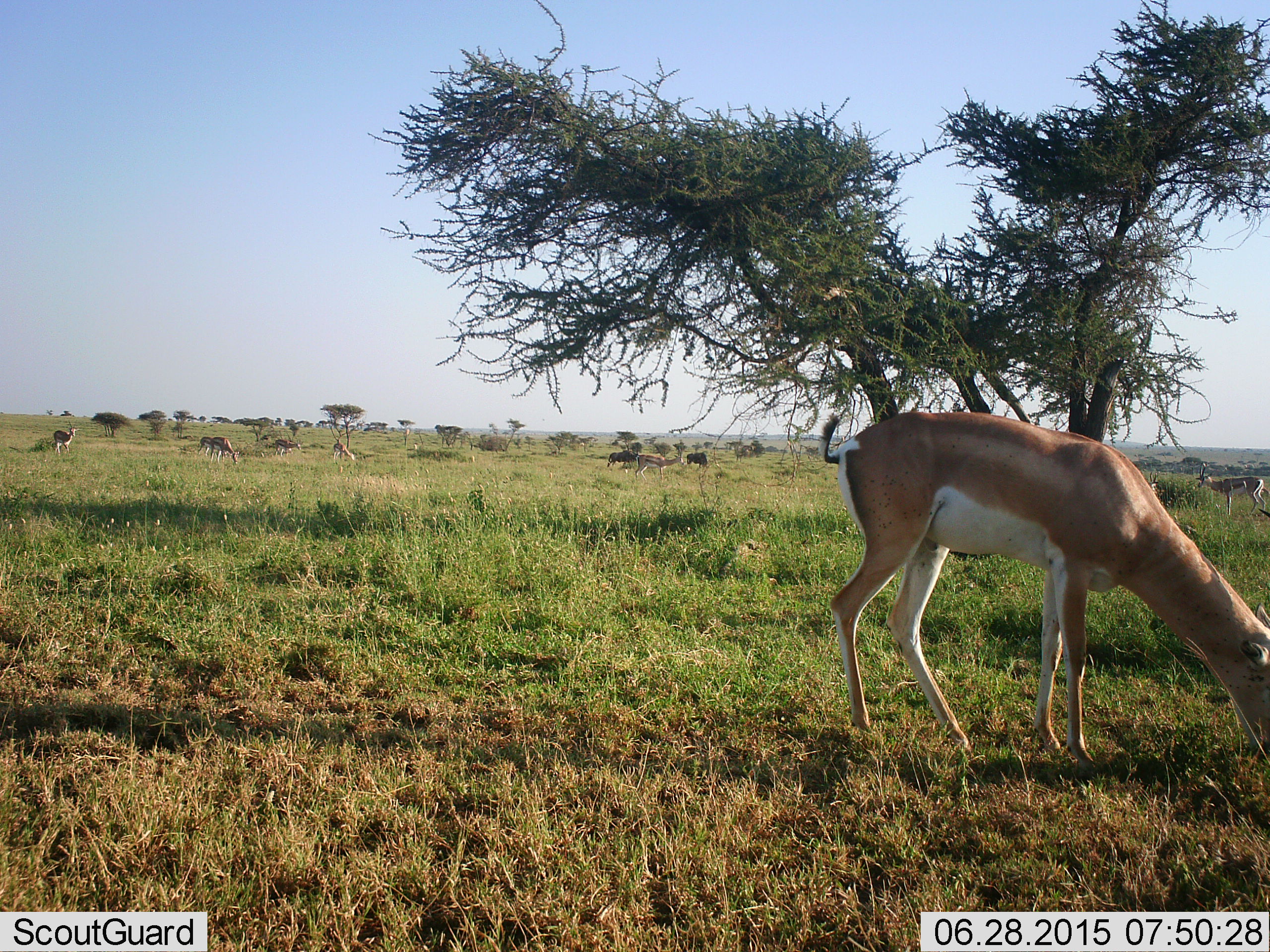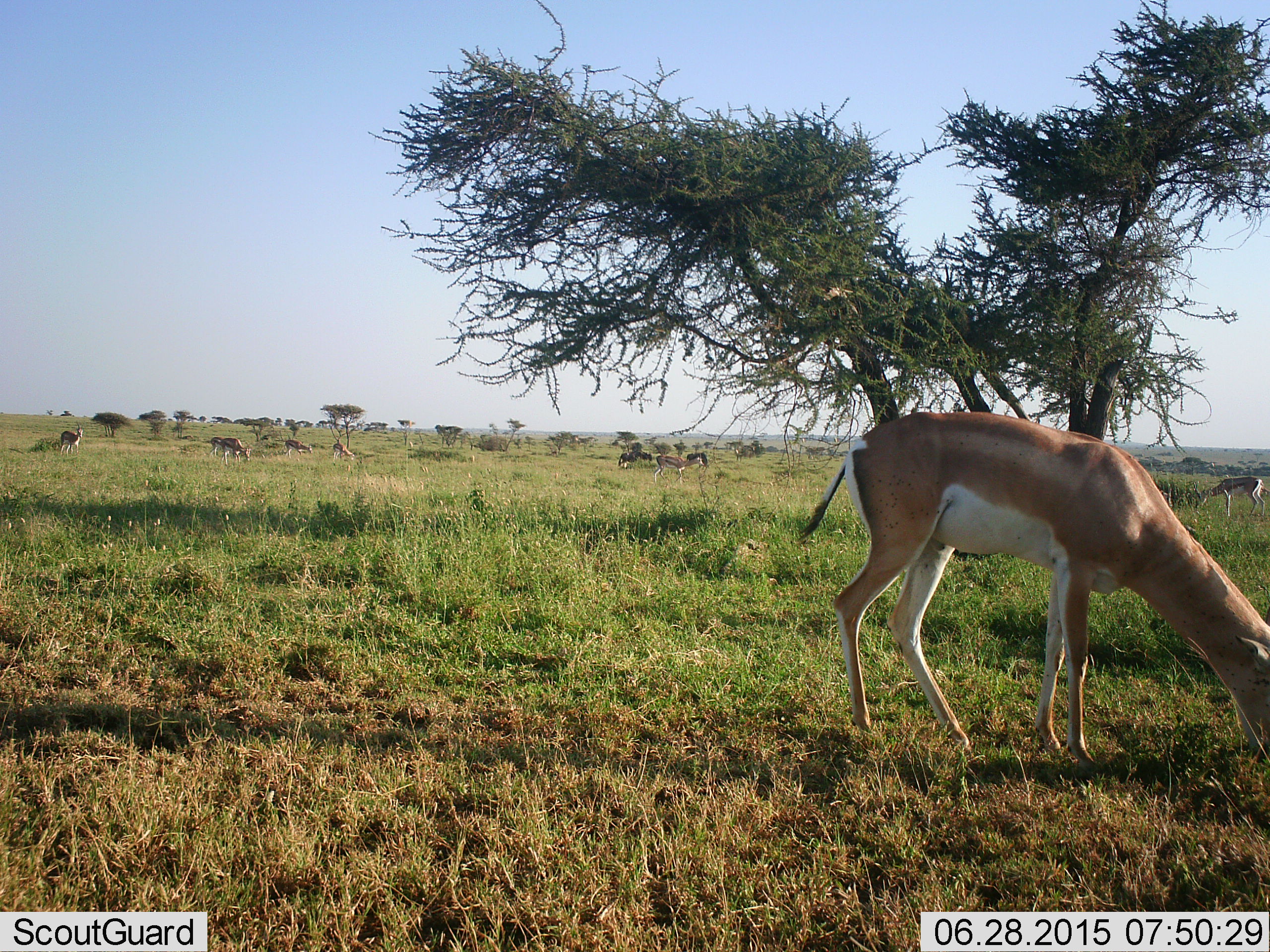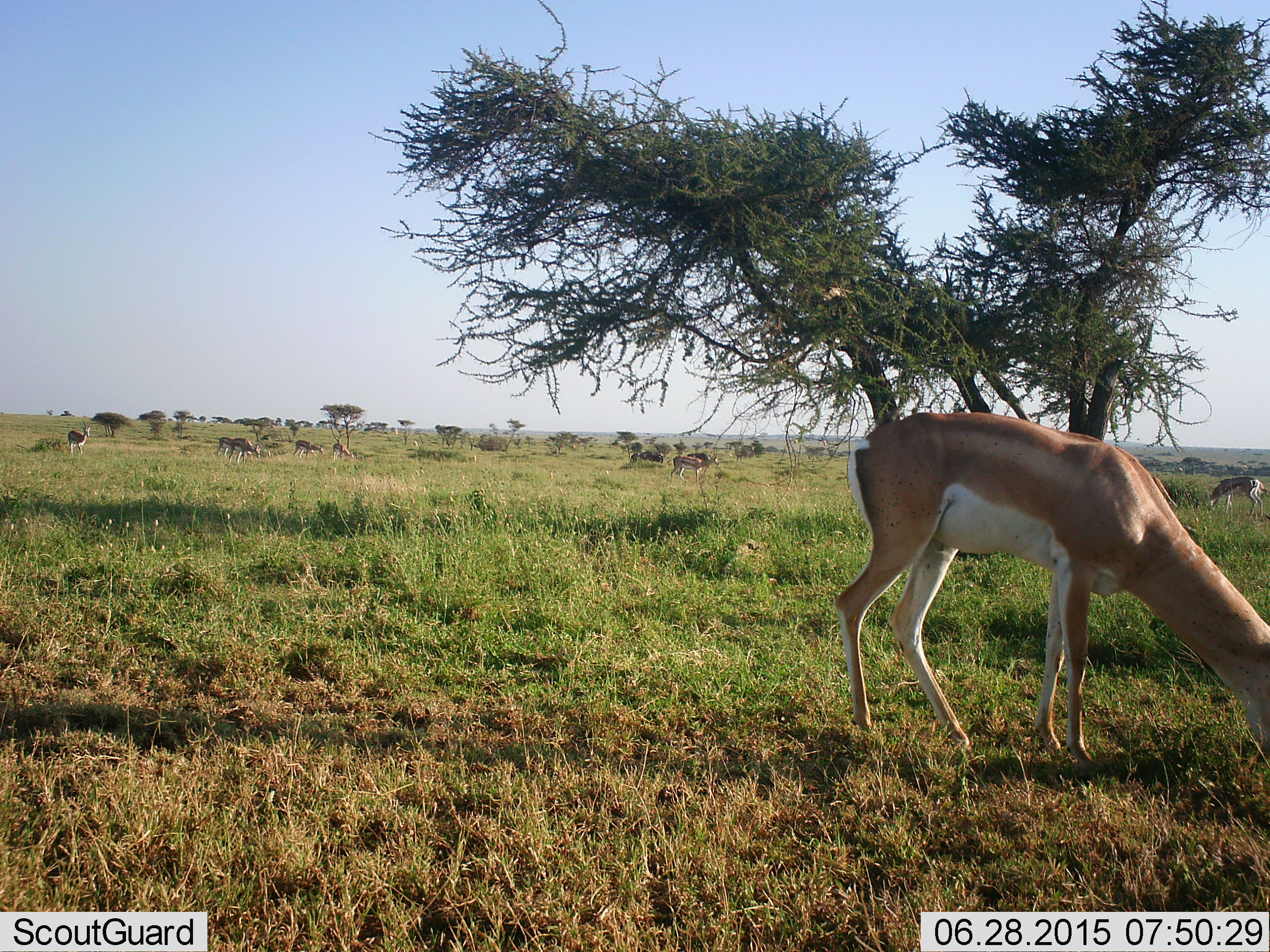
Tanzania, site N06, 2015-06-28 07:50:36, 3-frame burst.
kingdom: Animalia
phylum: Chordata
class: Mammalia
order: Artiodactyla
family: Bovidae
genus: Nanger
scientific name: Nanger granti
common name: grant's gazelle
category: gazellegrants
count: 8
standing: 25%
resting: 0%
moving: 33%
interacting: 0%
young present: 0%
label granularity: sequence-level